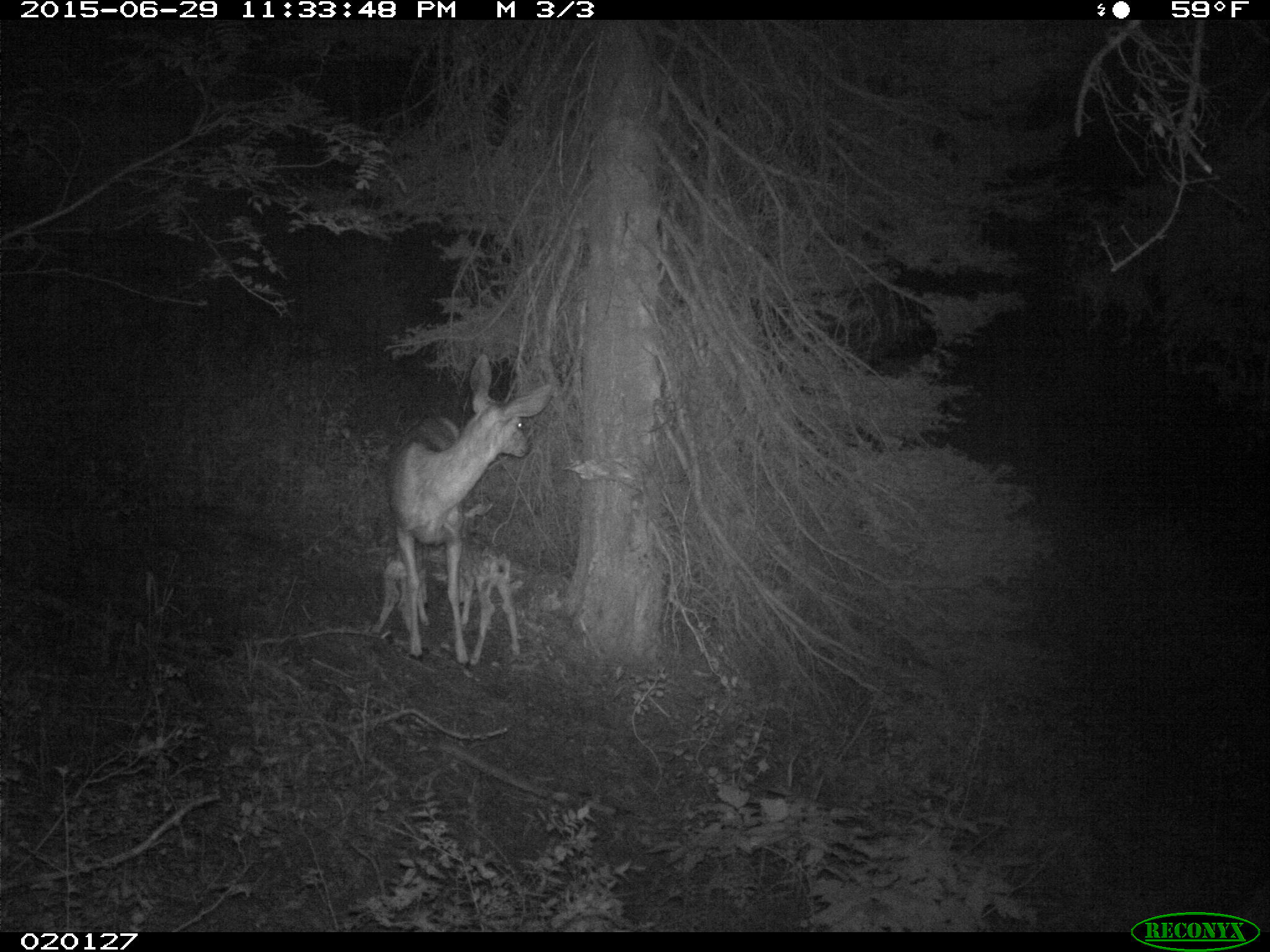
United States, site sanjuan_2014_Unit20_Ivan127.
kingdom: Animalia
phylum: Chordata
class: Mammalia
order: Artiodactyla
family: Cervidae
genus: Odocoileus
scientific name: Odocoileus hemionus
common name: mule deer